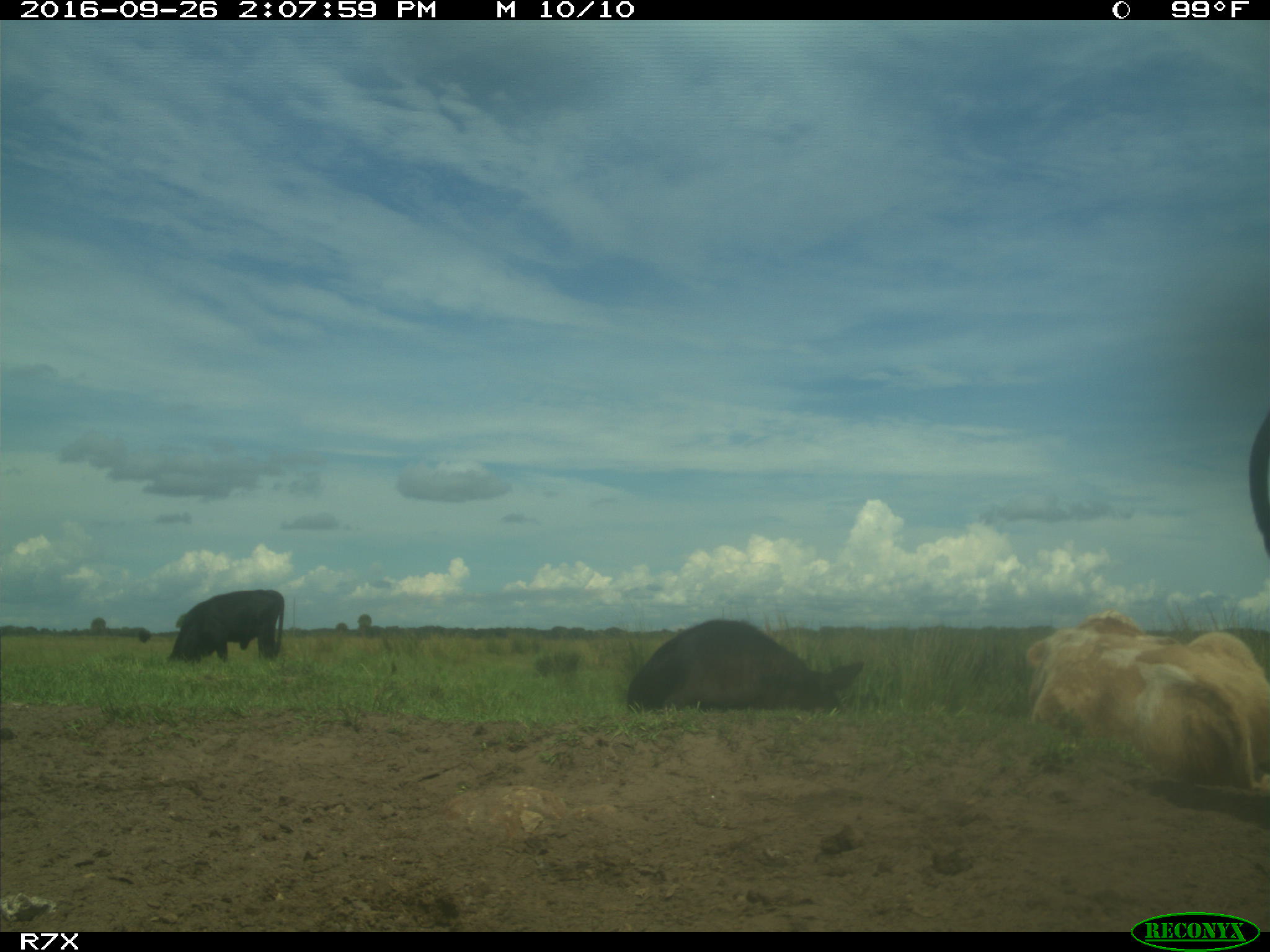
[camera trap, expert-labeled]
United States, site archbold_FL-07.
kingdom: Animalia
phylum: Chordata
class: Mammalia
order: Artiodactyla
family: Bovidae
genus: Bos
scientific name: Bos taurus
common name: domestic cow